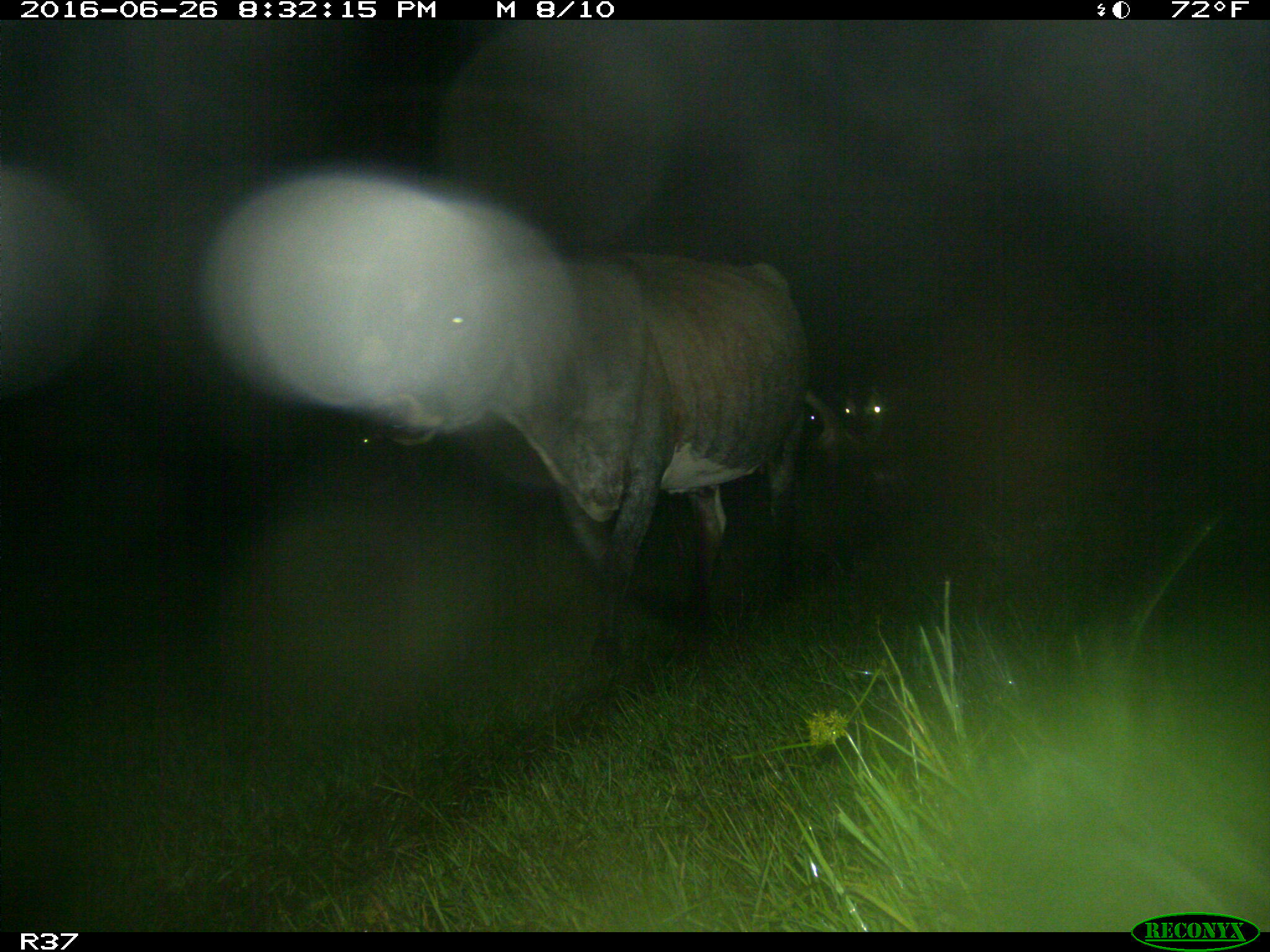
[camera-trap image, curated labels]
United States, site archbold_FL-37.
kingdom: Animalia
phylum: Chordata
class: Mammalia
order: Artiodactyla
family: Bovidae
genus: Bos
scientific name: Bos taurus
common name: domestic cow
Bos taurus (domestic cow).